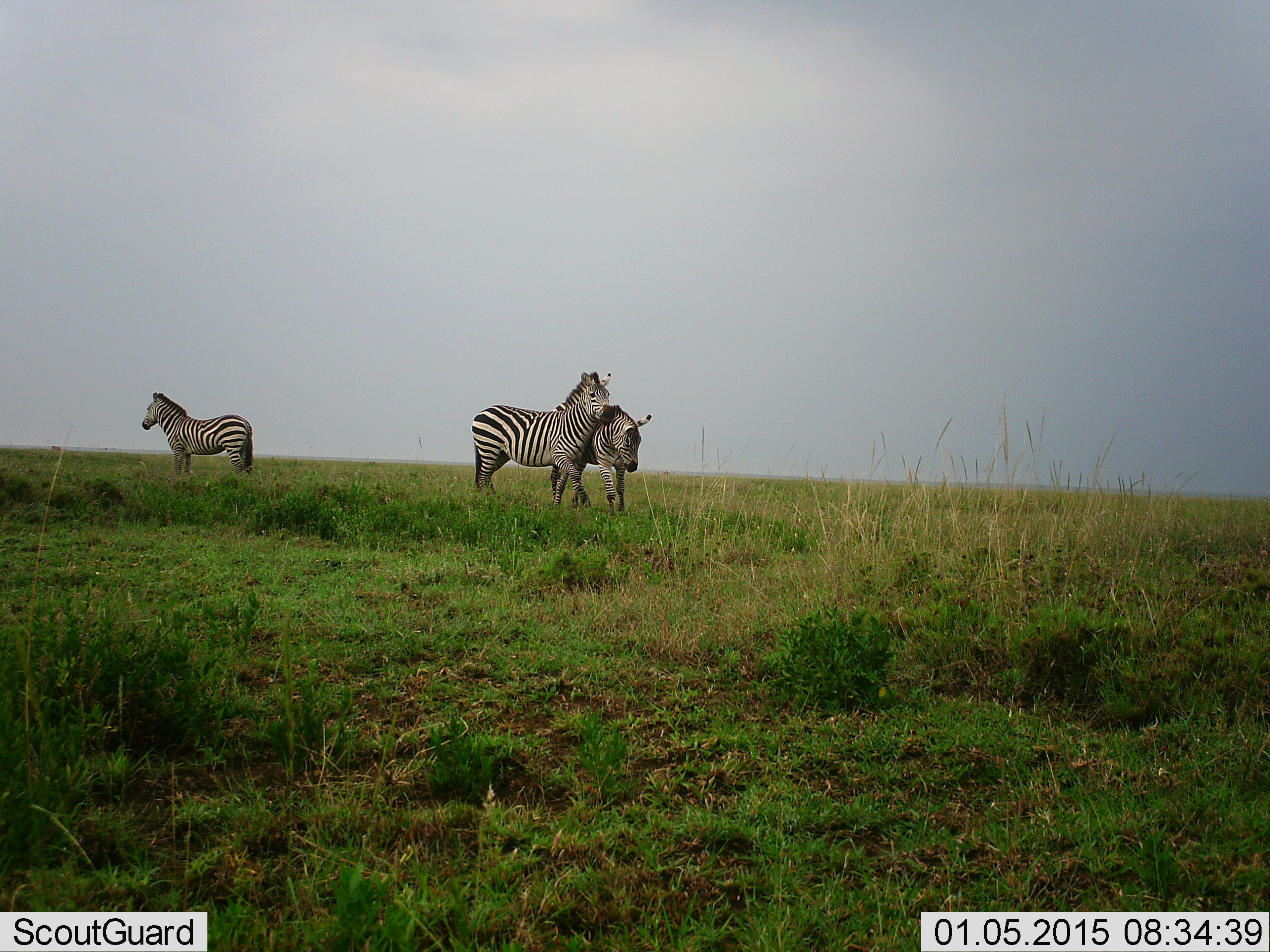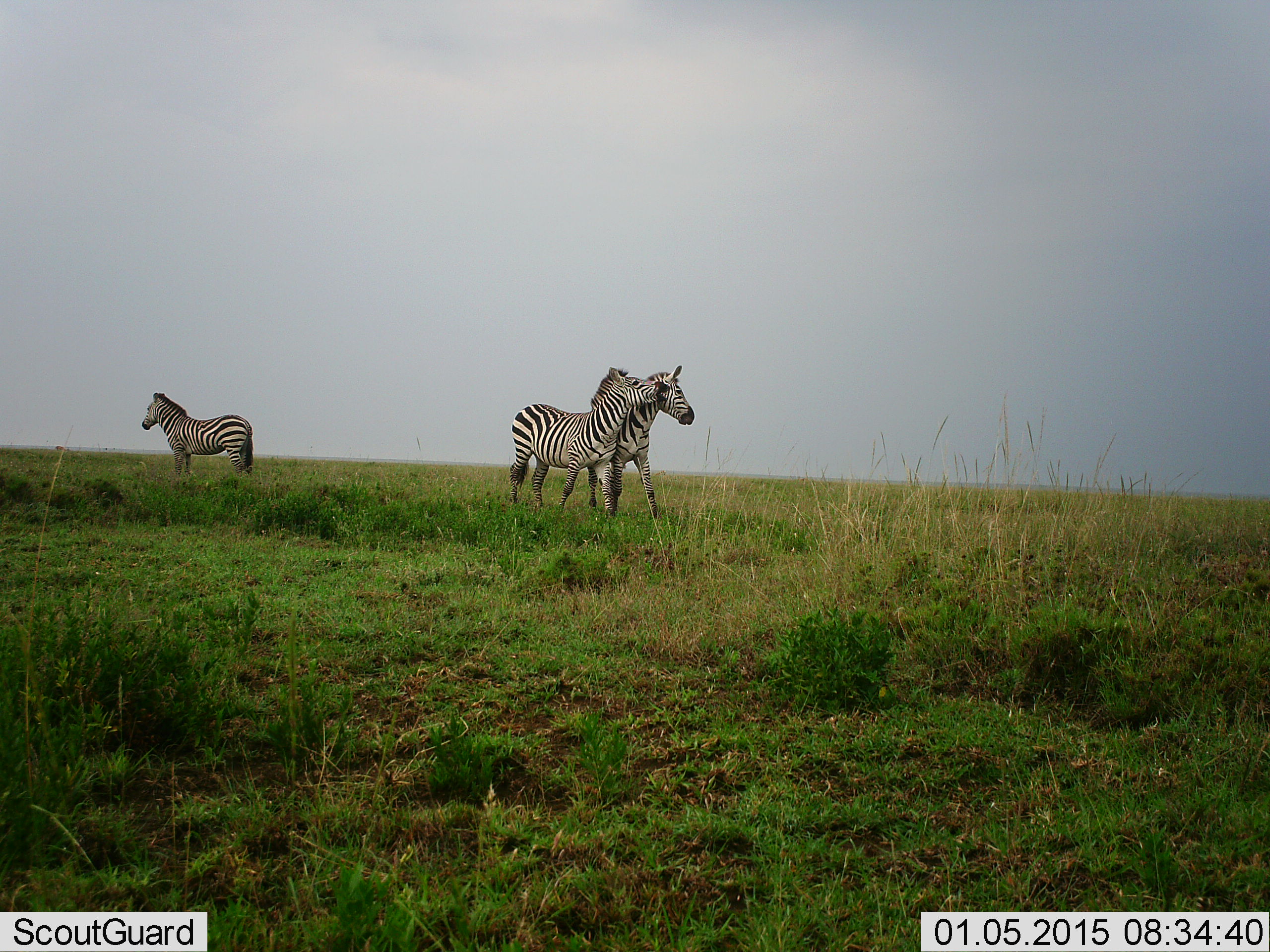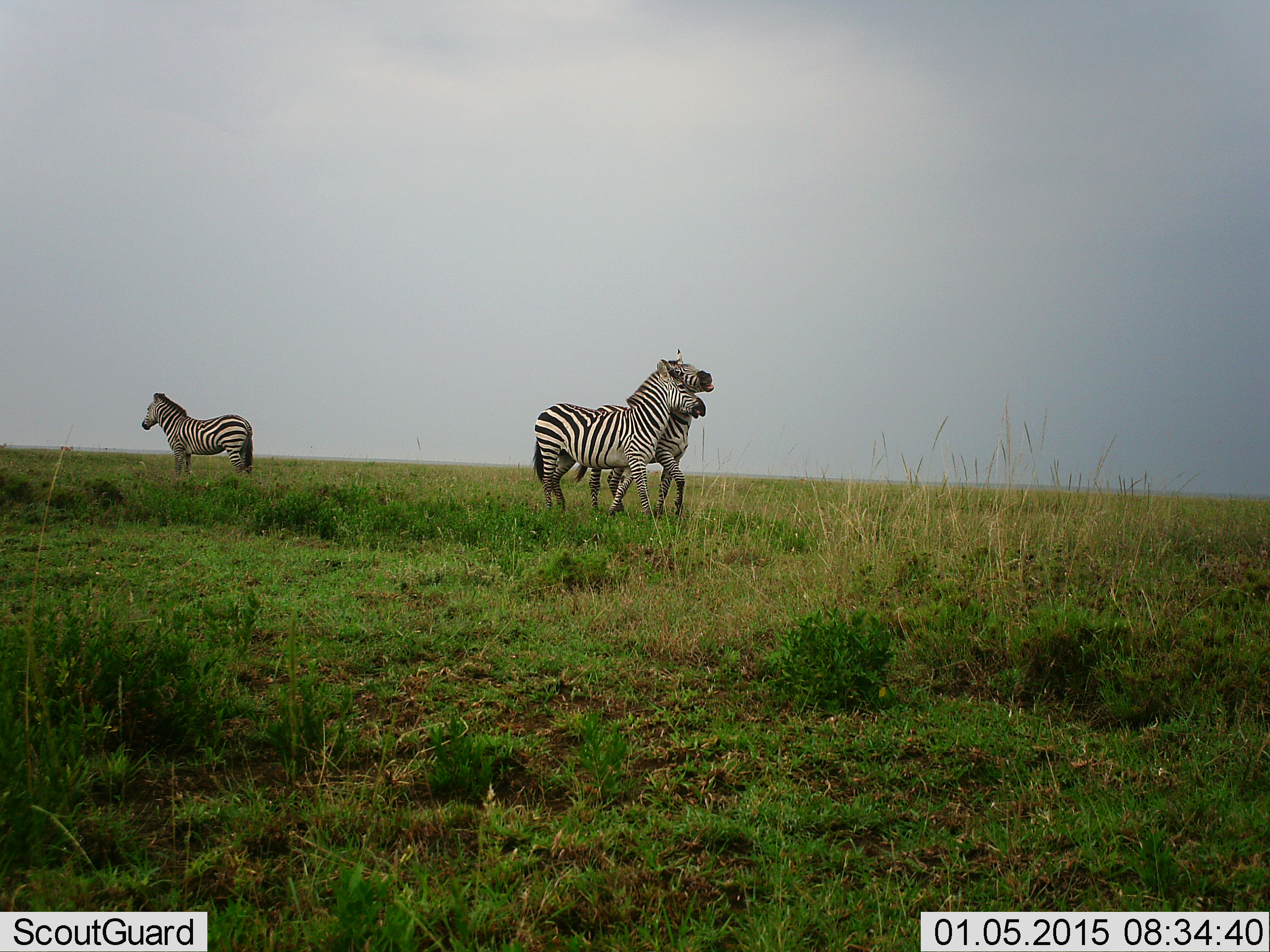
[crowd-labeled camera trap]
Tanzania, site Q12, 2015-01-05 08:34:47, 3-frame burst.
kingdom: Animalia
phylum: Chordata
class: Mammalia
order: Perissodactyla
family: Equidae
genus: Equus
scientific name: Equus quagga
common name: plains zebra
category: zebra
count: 3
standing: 80%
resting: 0%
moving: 10%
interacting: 100%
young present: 10%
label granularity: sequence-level